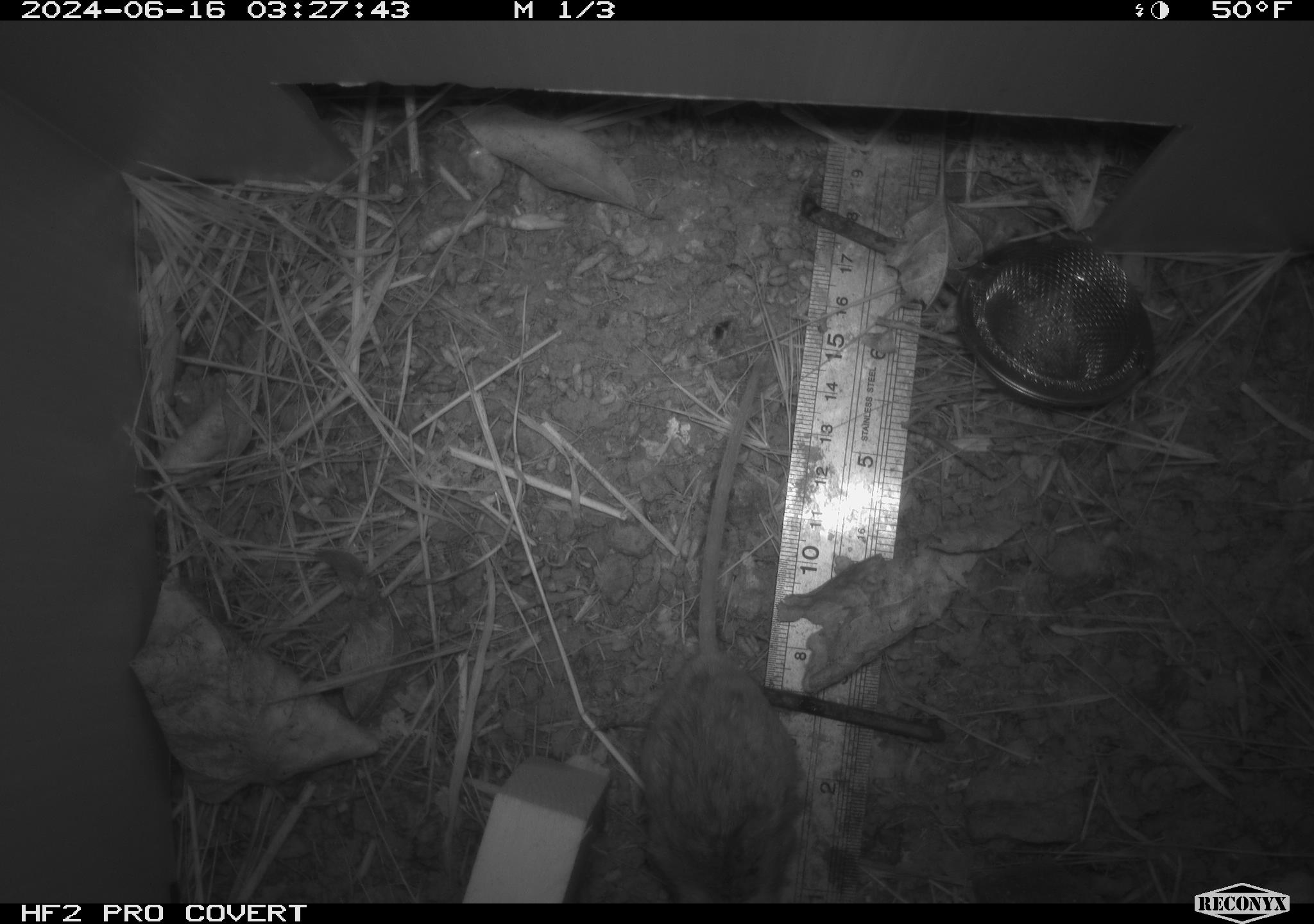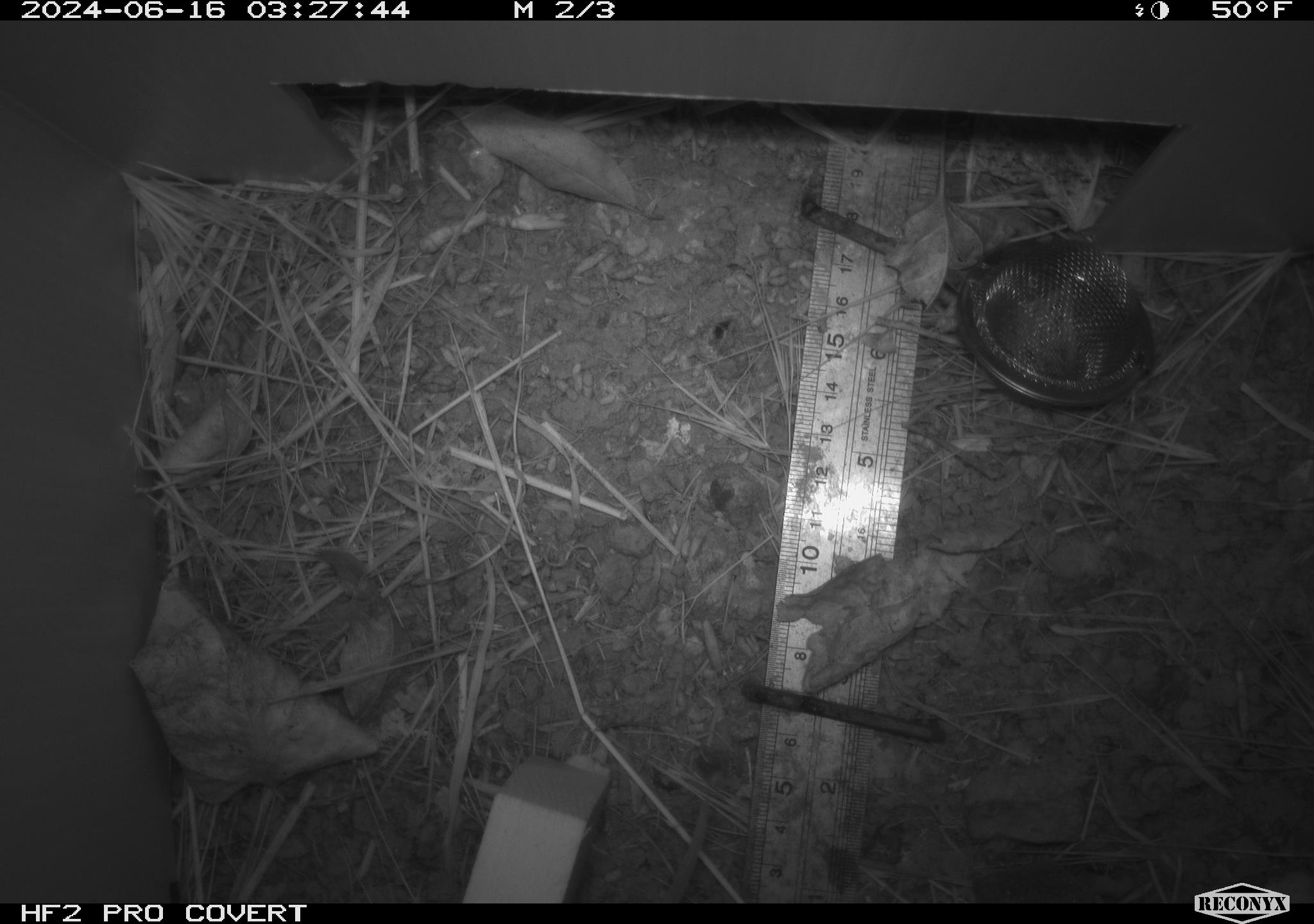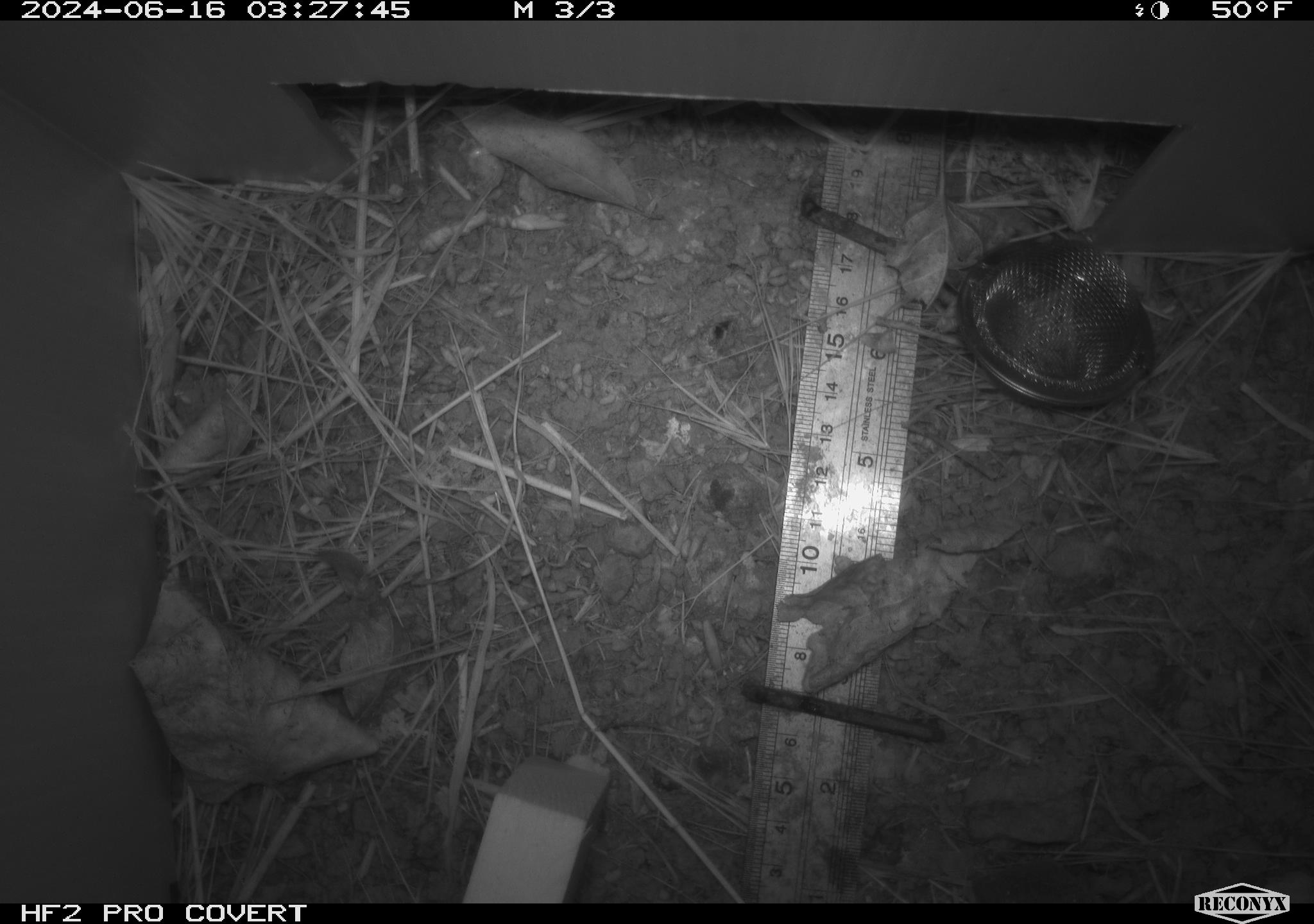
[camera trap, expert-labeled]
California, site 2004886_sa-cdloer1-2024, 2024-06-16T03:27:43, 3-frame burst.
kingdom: Animalia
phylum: Chordata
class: Mammalia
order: Rodentia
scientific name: Rodentia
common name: mouse species